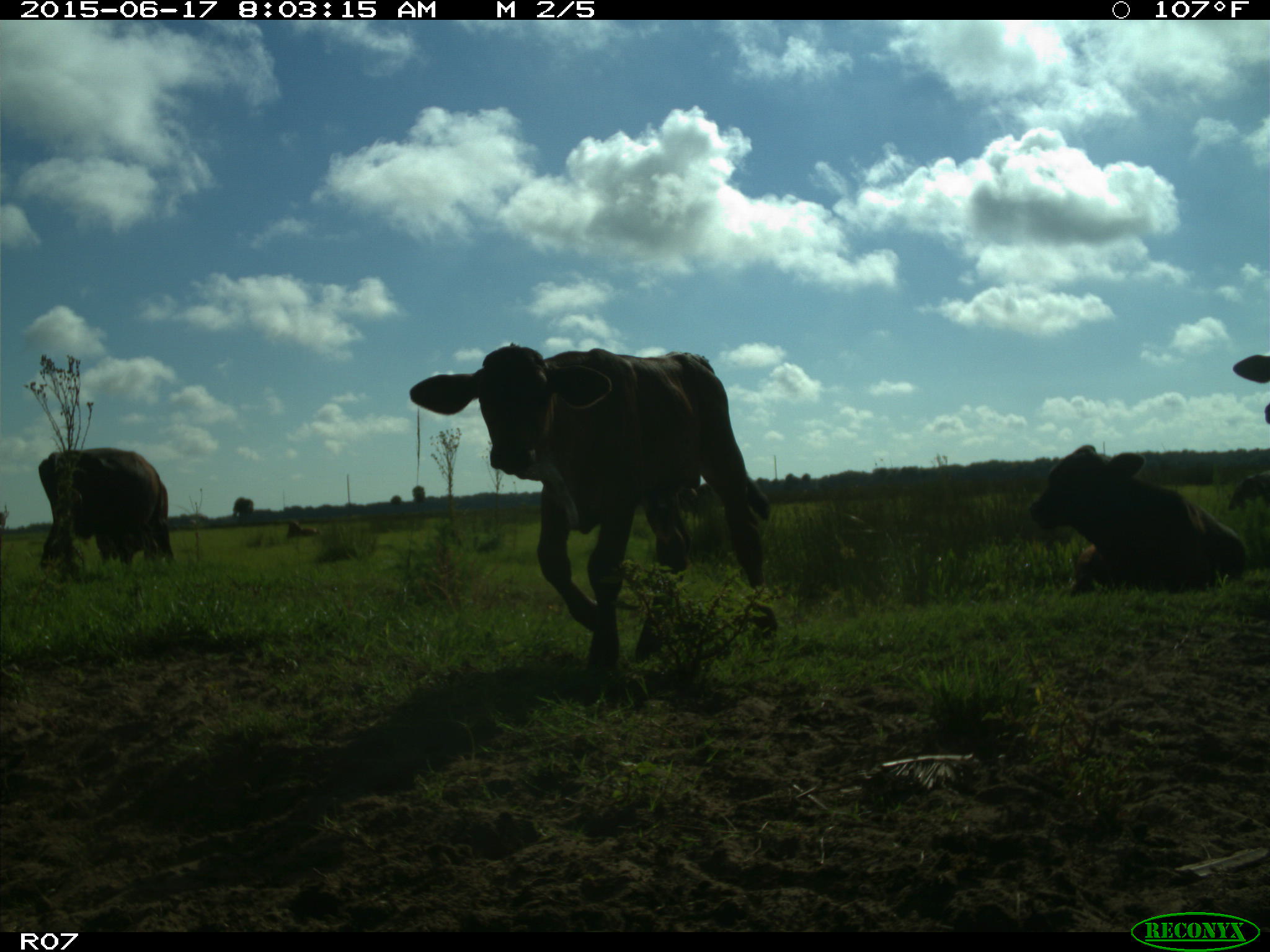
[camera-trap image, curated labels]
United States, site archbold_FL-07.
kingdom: Animalia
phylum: Chordata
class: Mammalia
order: Artiodactyla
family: Bovidae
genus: Bos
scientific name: Bos taurus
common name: domestic cow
Bos taurus (domestic cow).